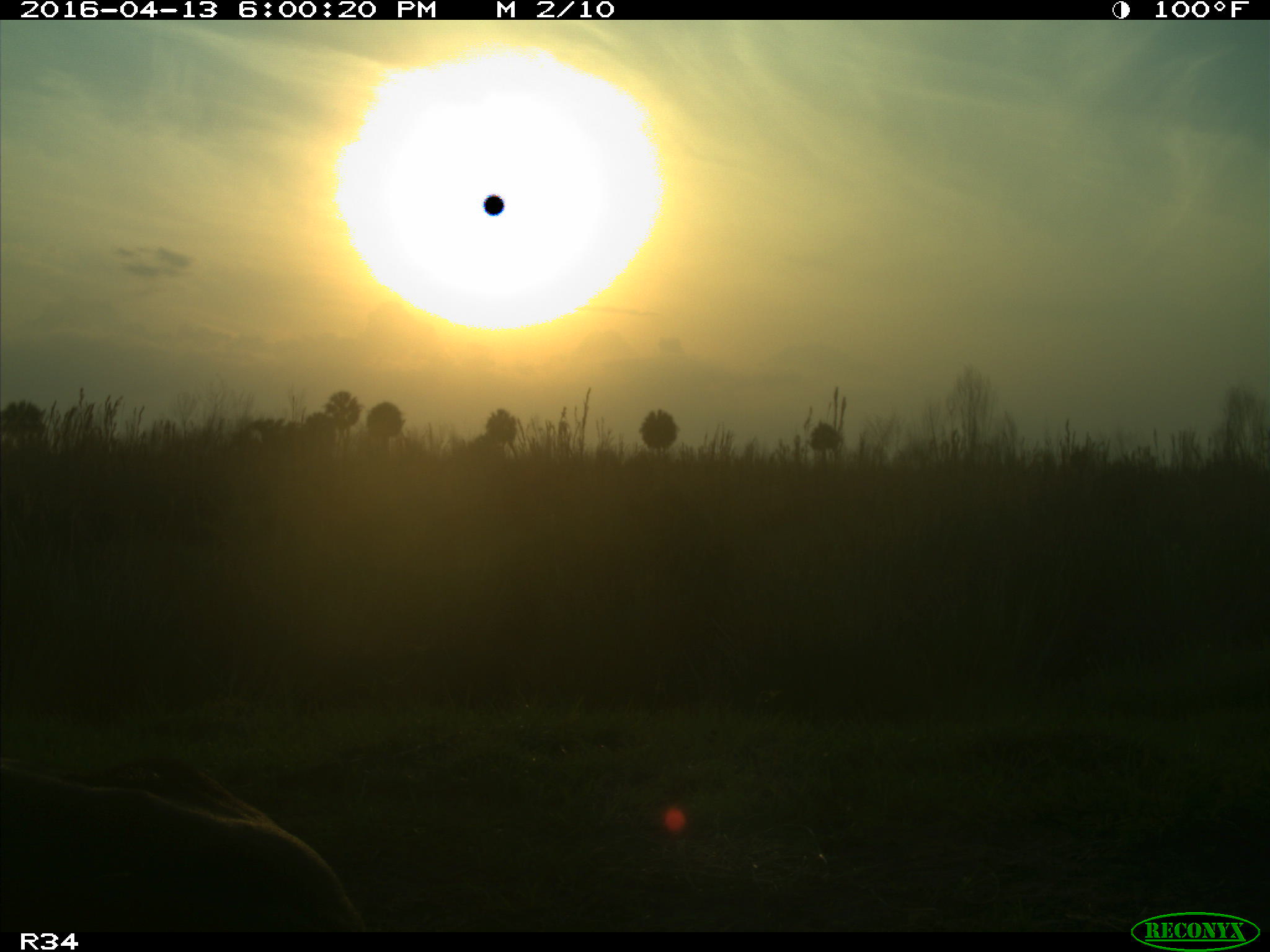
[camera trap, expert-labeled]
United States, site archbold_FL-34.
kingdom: Animalia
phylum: Chordata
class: Mammalia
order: Artiodactyla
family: Bovidae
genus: Bos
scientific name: Bos taurus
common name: domestic cow